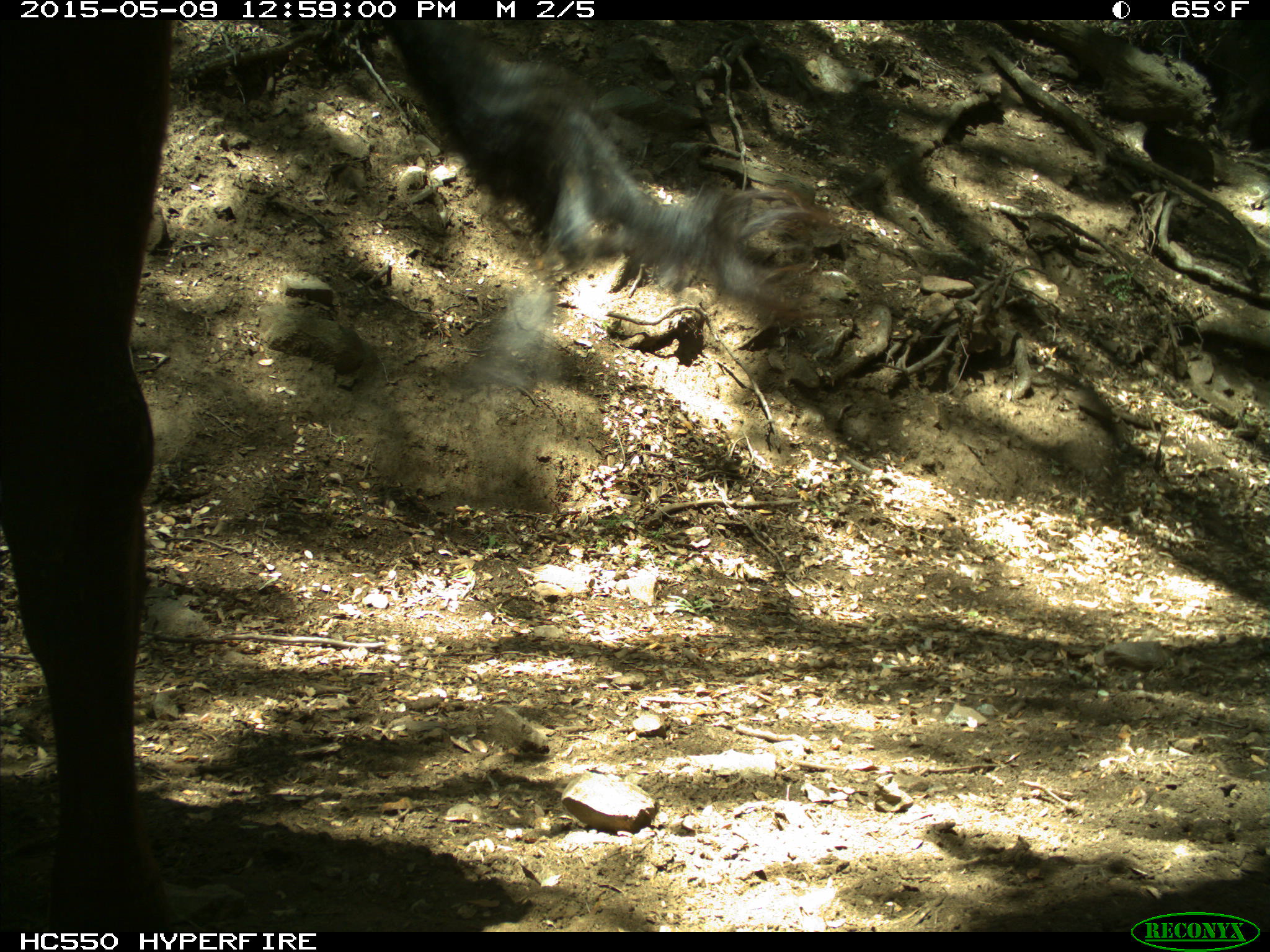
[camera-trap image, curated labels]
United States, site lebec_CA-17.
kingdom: Animalia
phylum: Chordata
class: Mammalia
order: Artiodactyla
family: Bovidae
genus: Bos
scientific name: Bos taurus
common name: domestic cow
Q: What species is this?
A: Bos taurus (domestic cow).